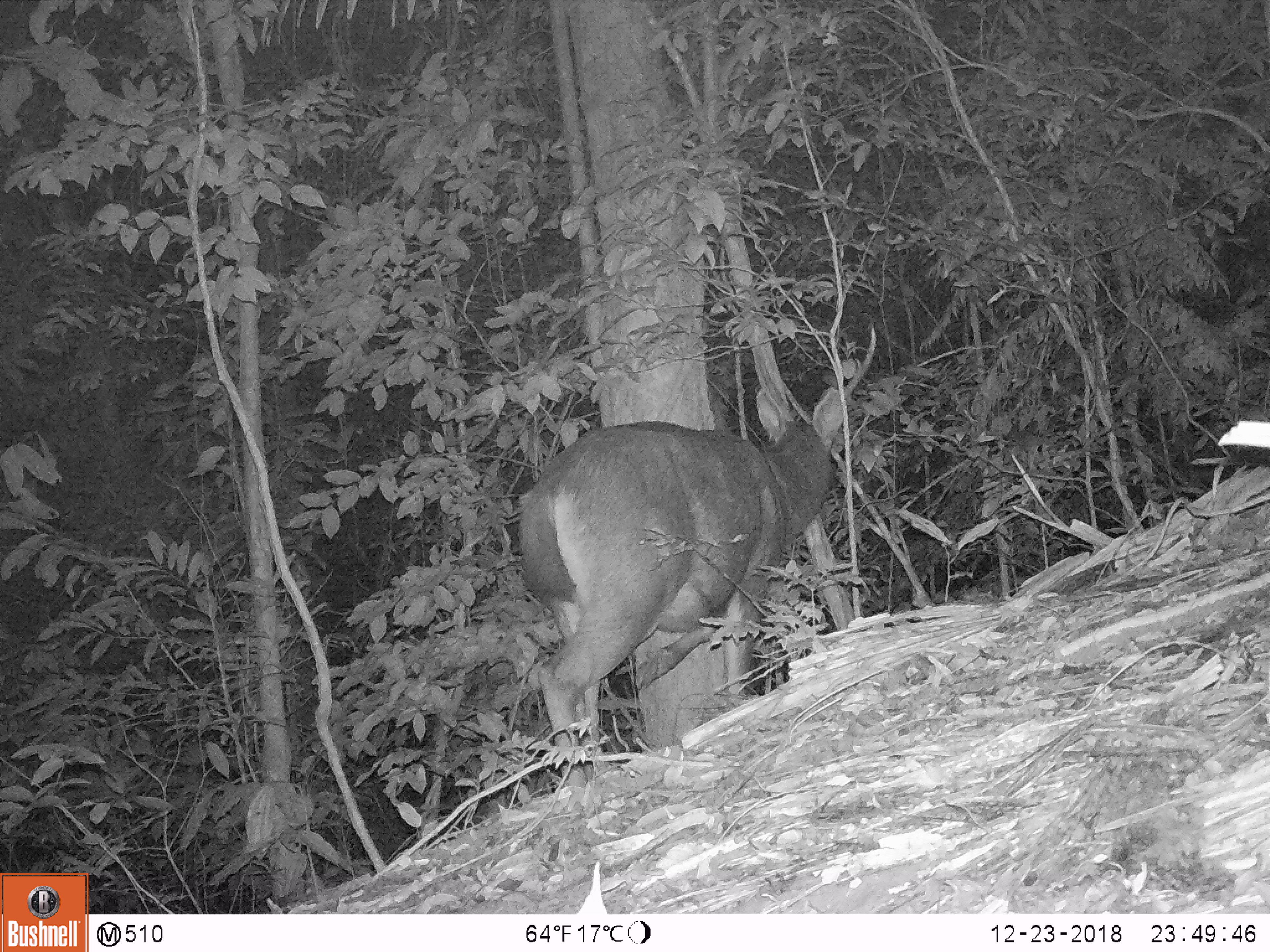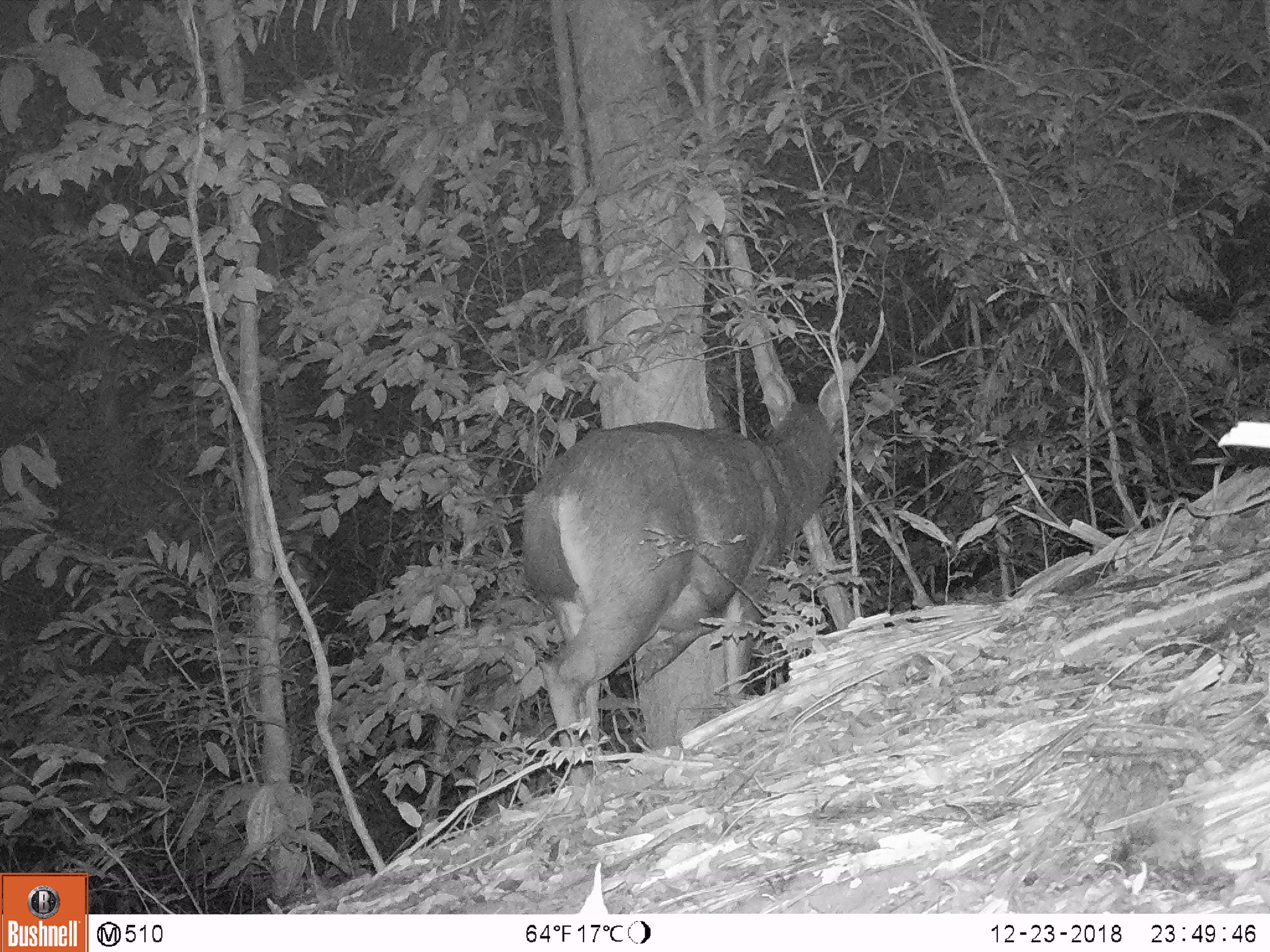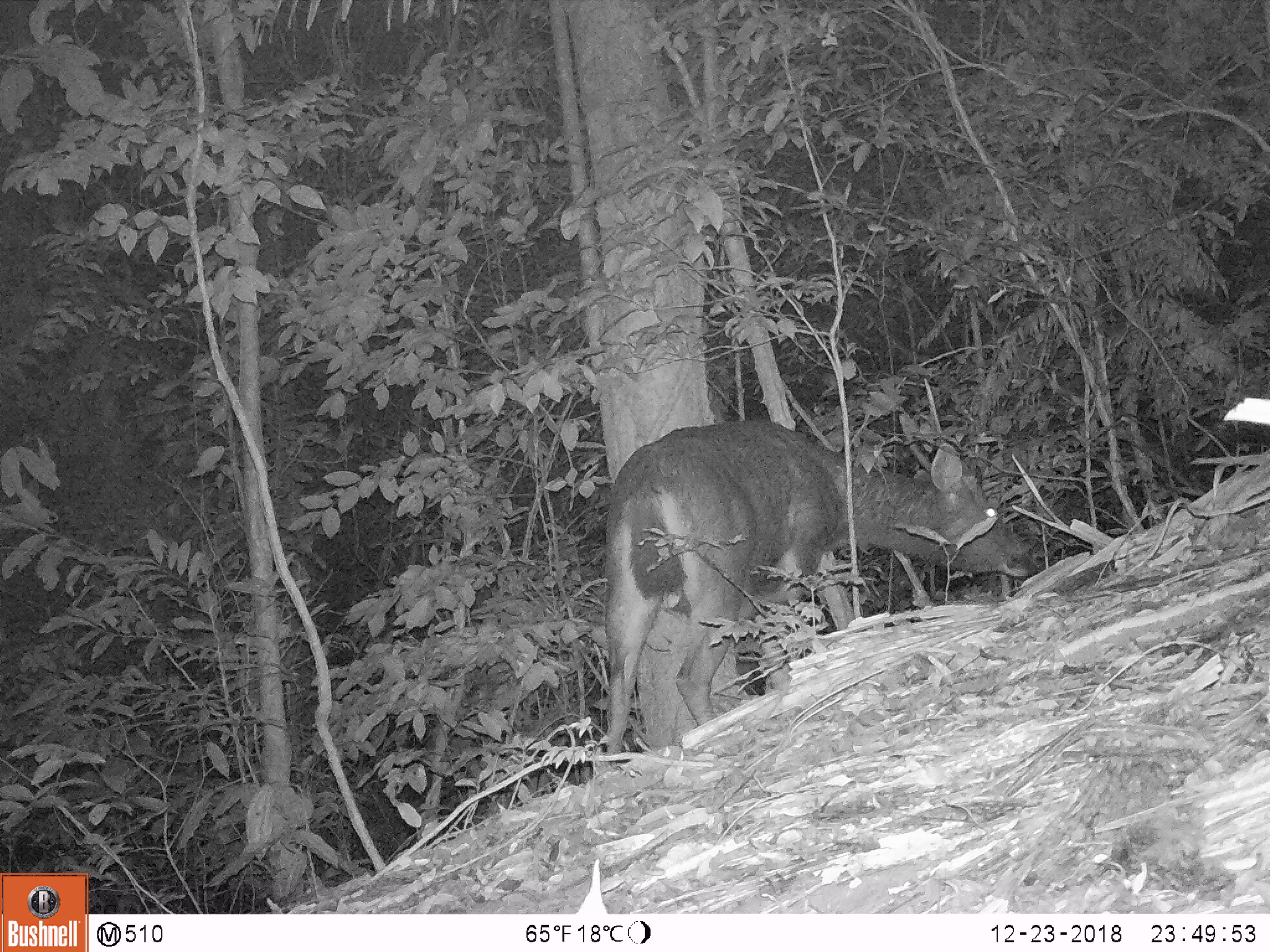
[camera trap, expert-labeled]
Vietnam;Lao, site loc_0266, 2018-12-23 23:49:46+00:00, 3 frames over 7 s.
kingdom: Animalia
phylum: Chordata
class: Mammalia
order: Artiodactyla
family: Cervidae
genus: Rusa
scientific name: Rusa unicolor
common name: sambar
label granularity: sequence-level